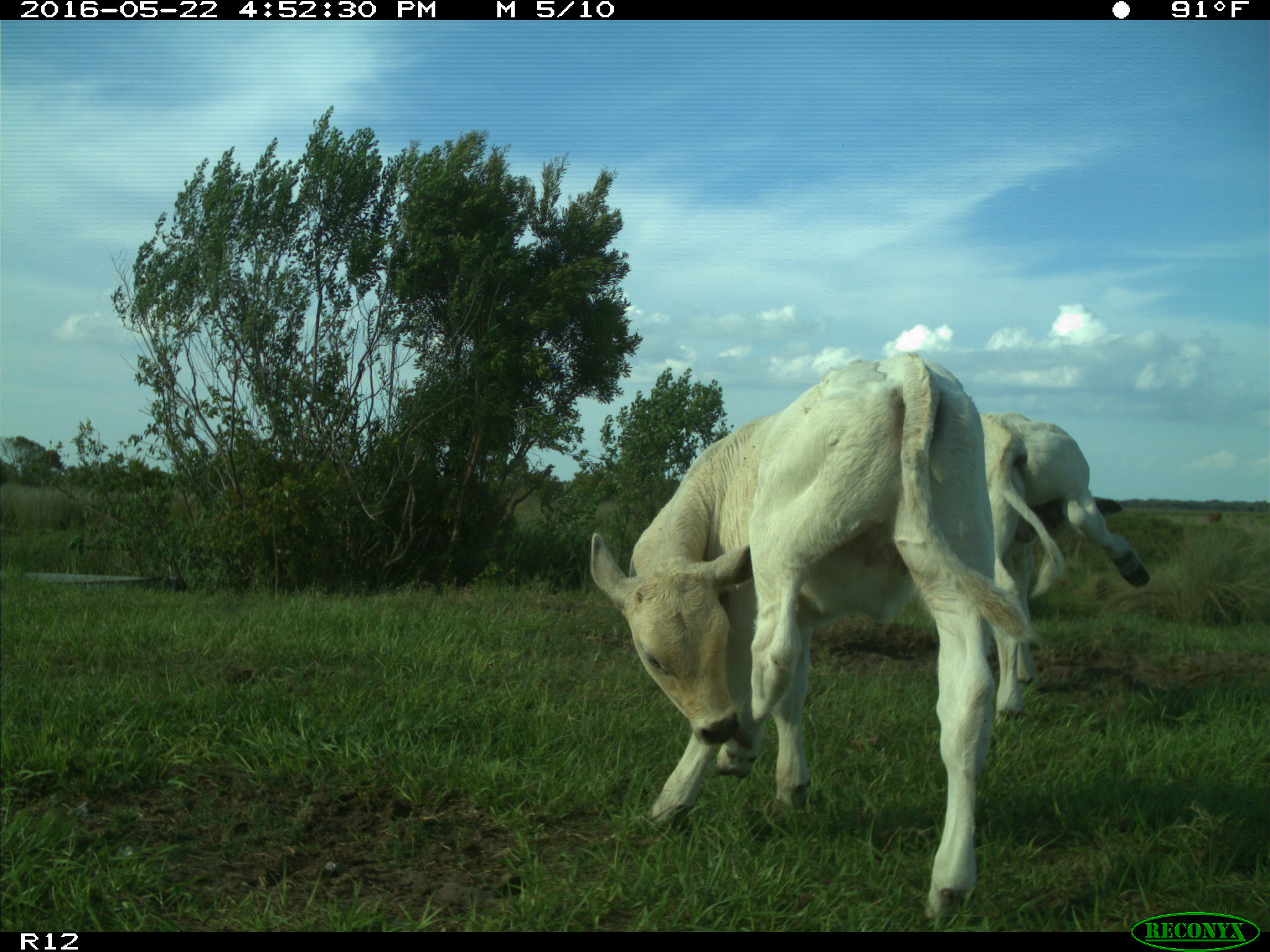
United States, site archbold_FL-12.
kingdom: Animalia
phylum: Chordata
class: Mammalia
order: Artiodactyla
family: Bovidae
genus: Bos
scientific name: Bos taurus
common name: domestic cow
Bos taurus (domestic cow).